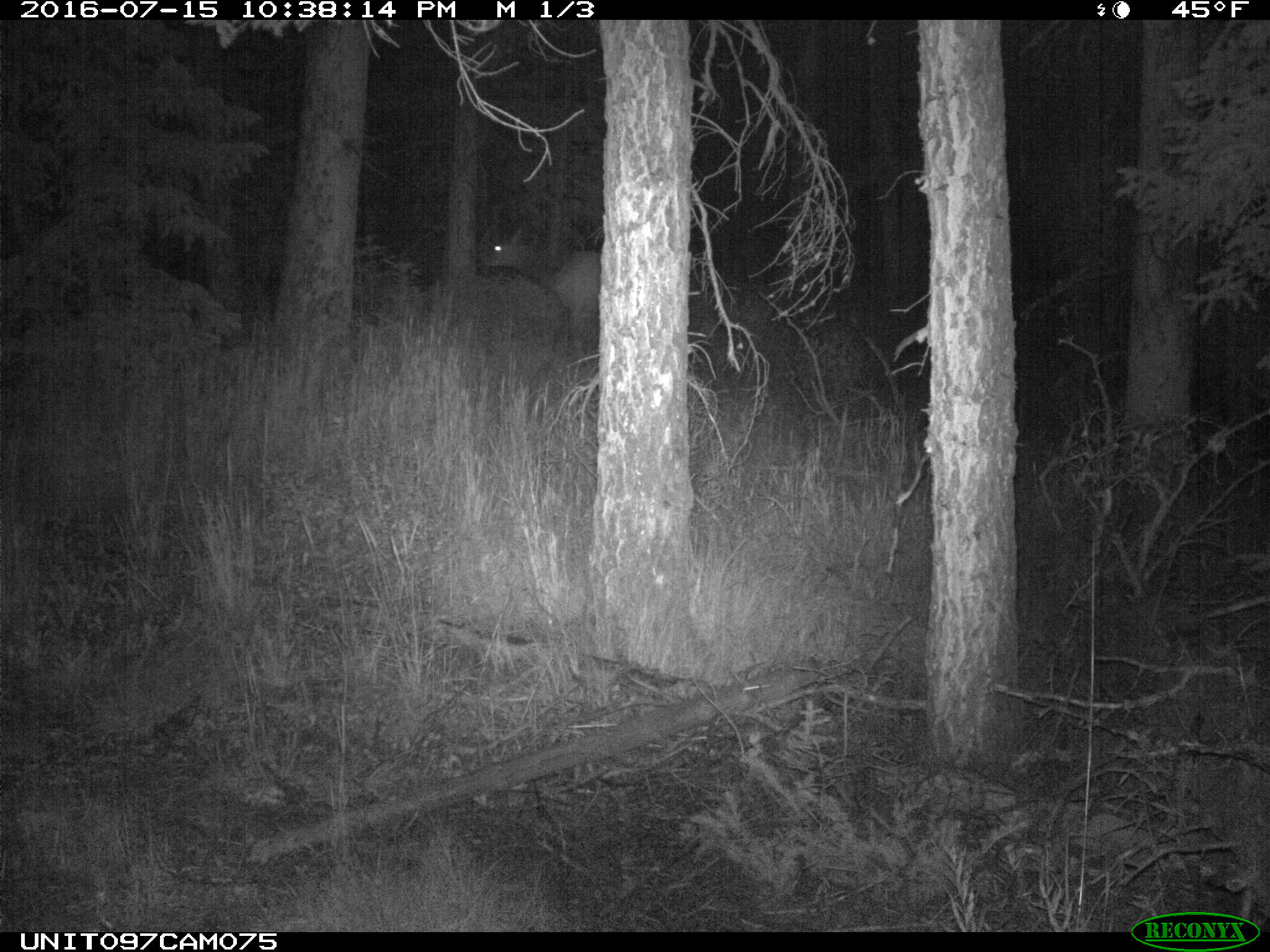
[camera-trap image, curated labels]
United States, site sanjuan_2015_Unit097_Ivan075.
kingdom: Animalia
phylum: Chordata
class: Mammalia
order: Artiodactyla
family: Cervidae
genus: Cervus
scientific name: Cervus elaphus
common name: red deer